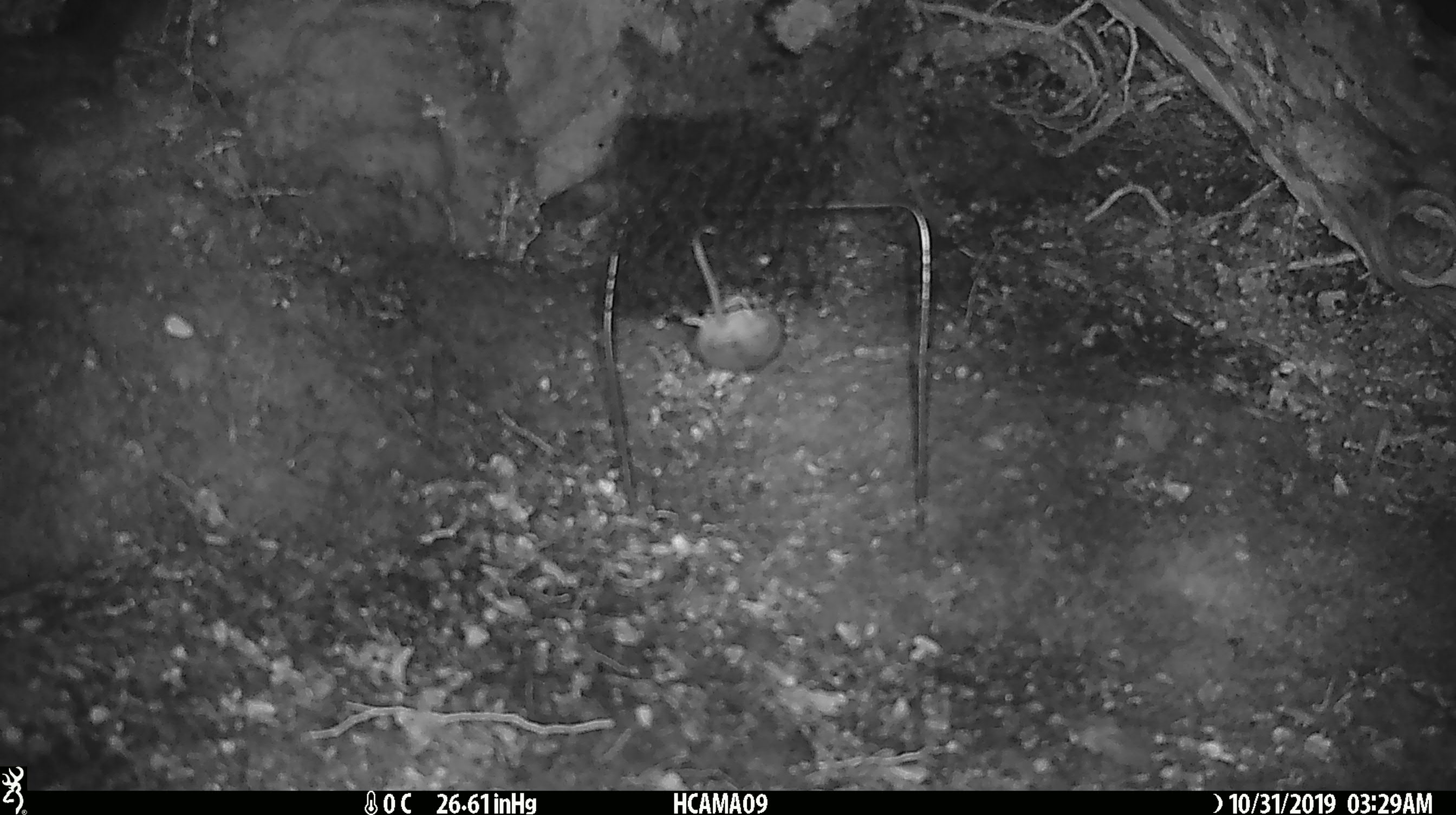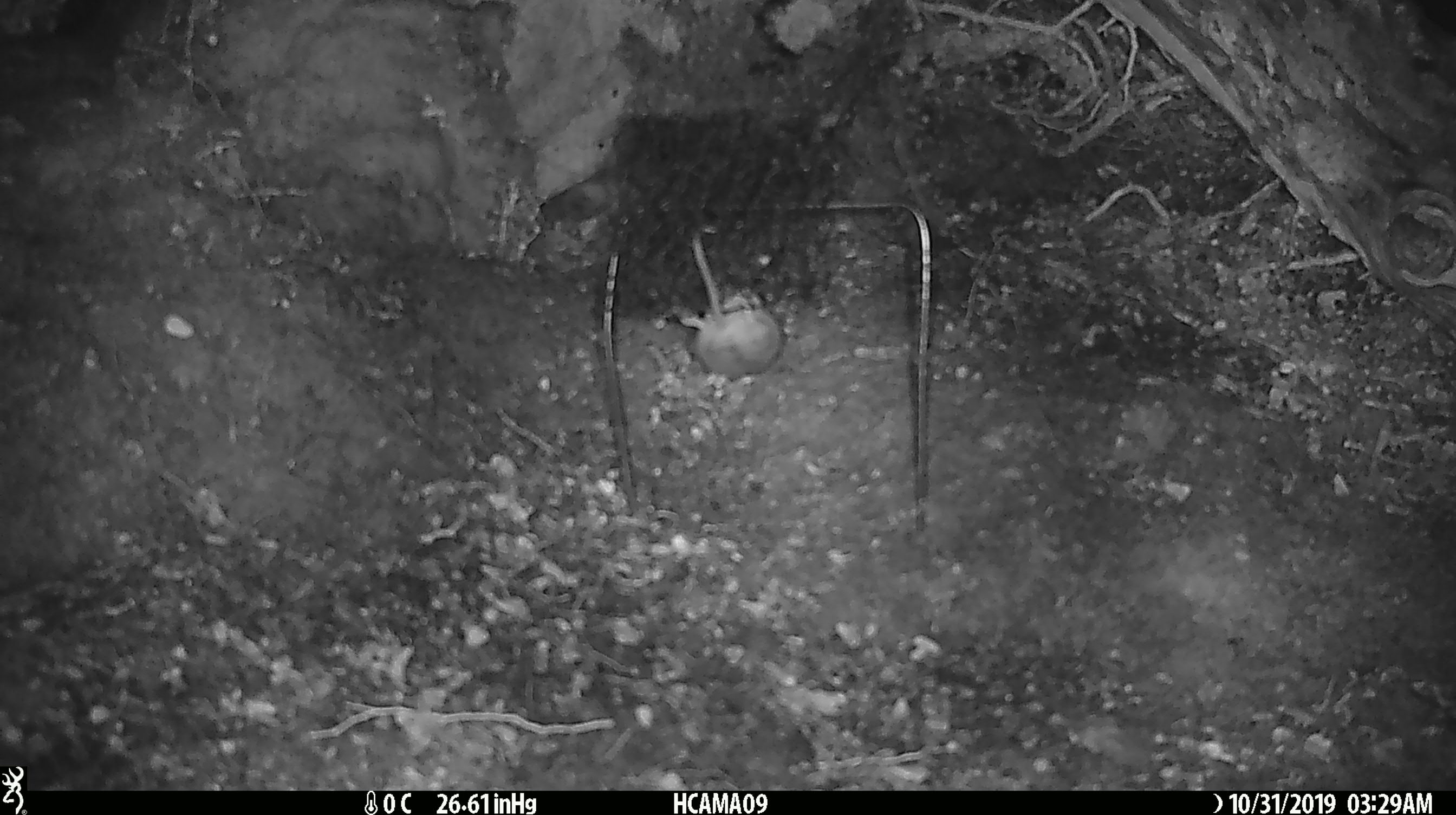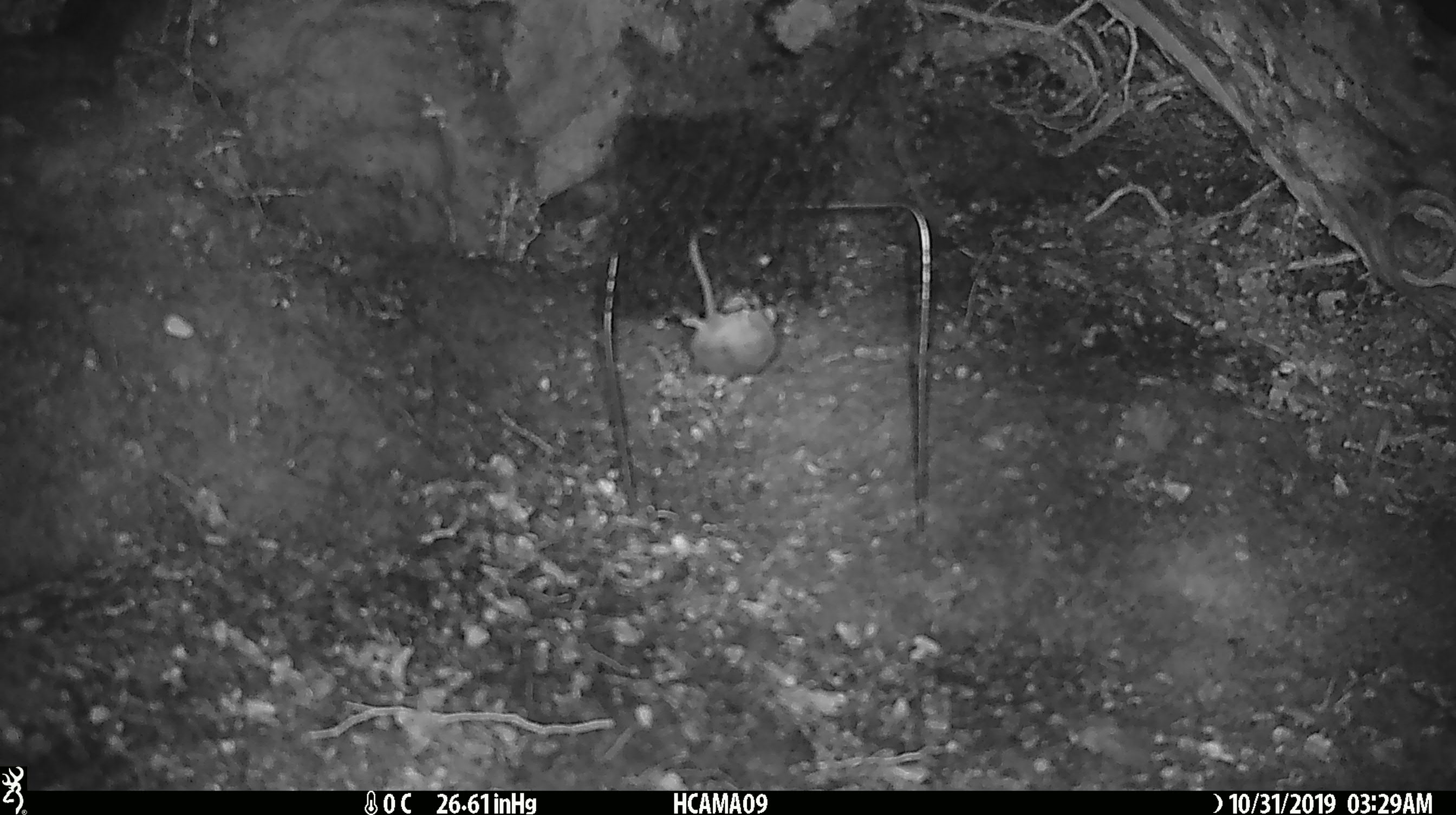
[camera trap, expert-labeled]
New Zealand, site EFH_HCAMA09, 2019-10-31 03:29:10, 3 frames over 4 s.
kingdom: Animalia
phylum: Chordata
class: Mammalia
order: Rodentia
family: Muridae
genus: Mus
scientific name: Mus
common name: mouse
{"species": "mouse (Mus)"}